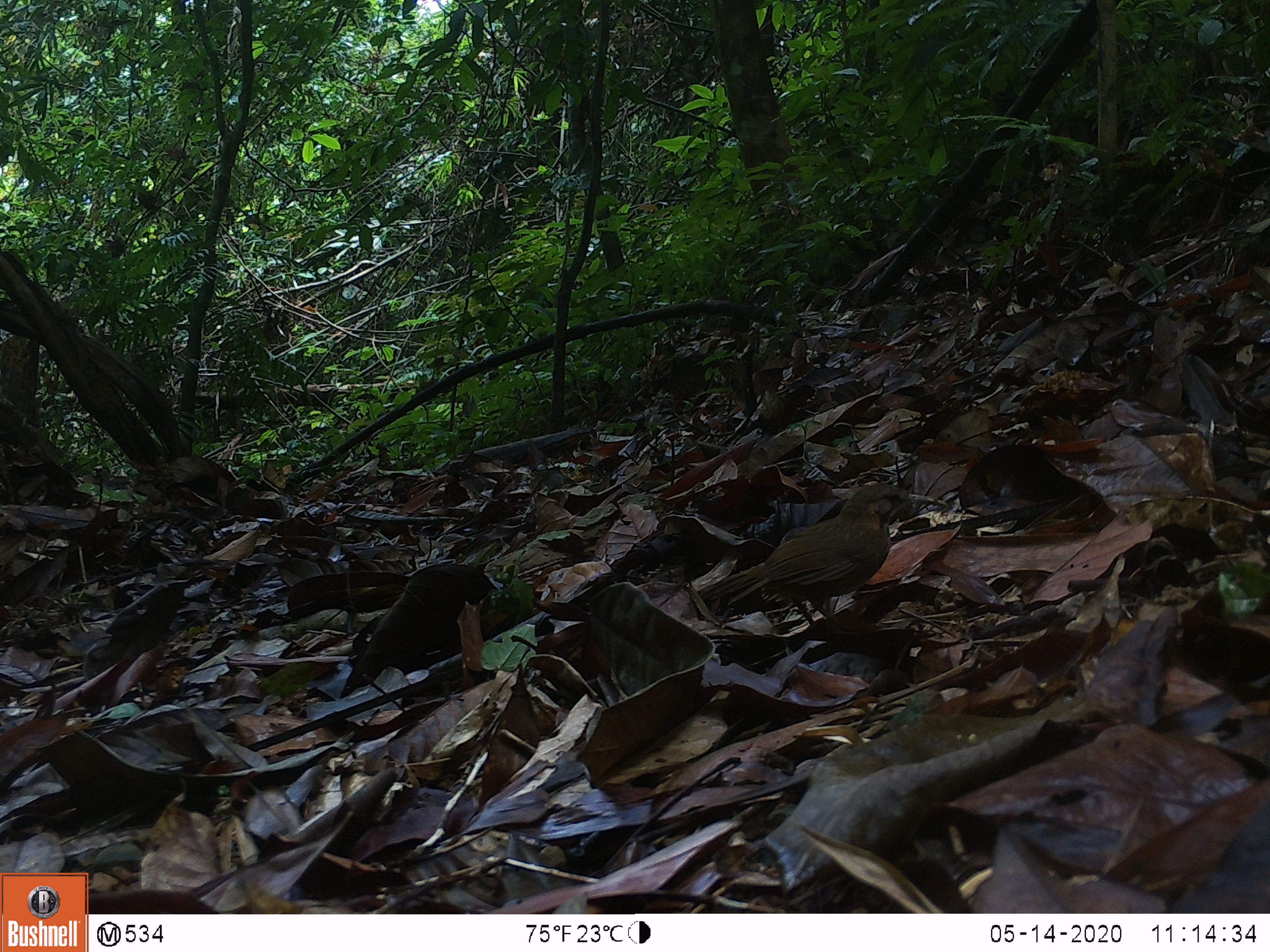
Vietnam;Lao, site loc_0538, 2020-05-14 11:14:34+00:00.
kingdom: Animalia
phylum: Chordata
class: Aves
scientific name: Aves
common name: bird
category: unidentified bird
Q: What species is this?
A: Unidentified bird (bird) (Aves).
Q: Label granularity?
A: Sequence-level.